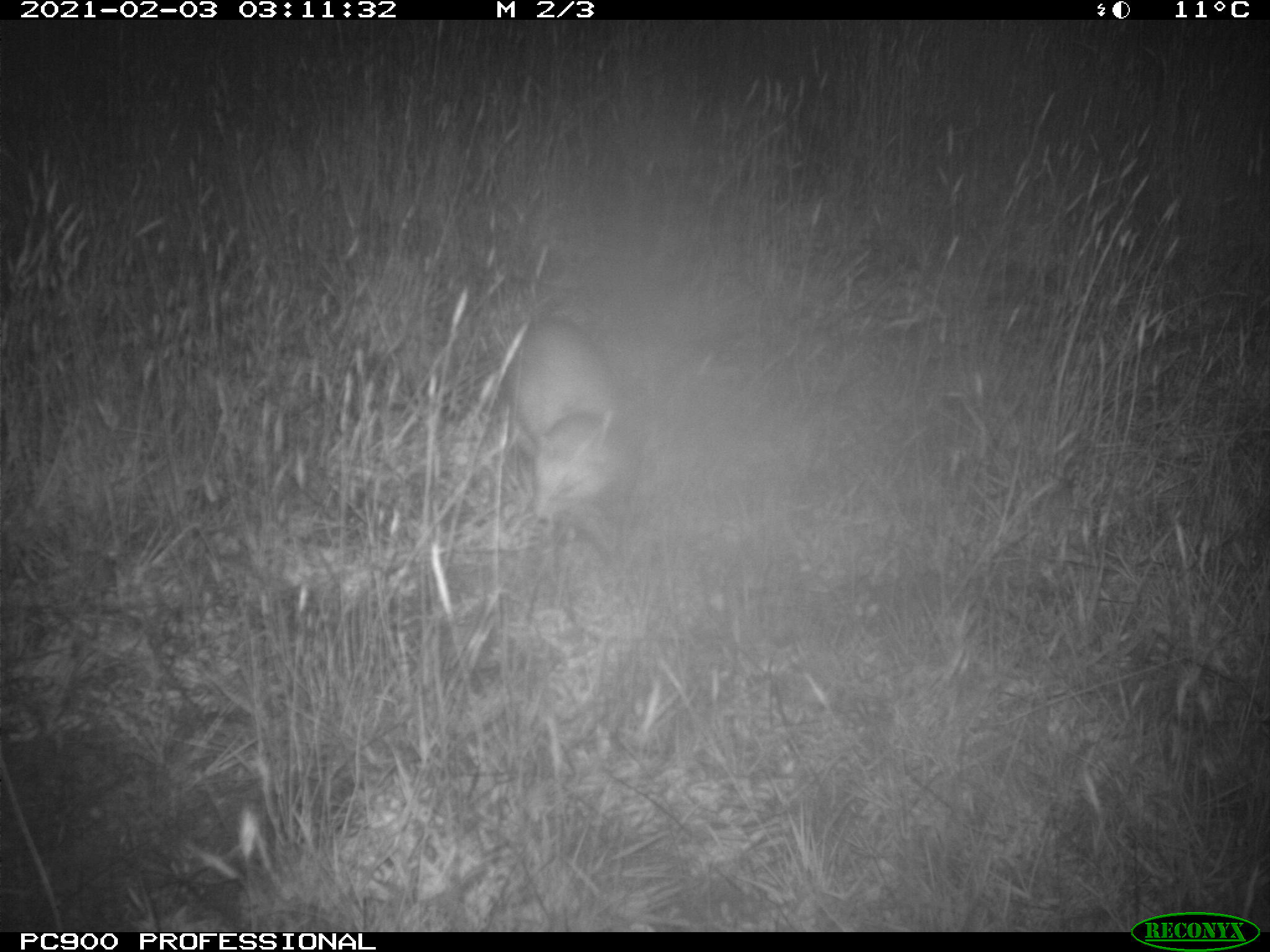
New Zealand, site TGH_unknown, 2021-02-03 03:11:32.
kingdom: Animalia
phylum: Chordata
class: Mammalia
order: Carnivora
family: Mustelidae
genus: Mustela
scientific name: Mustela furo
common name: ferret